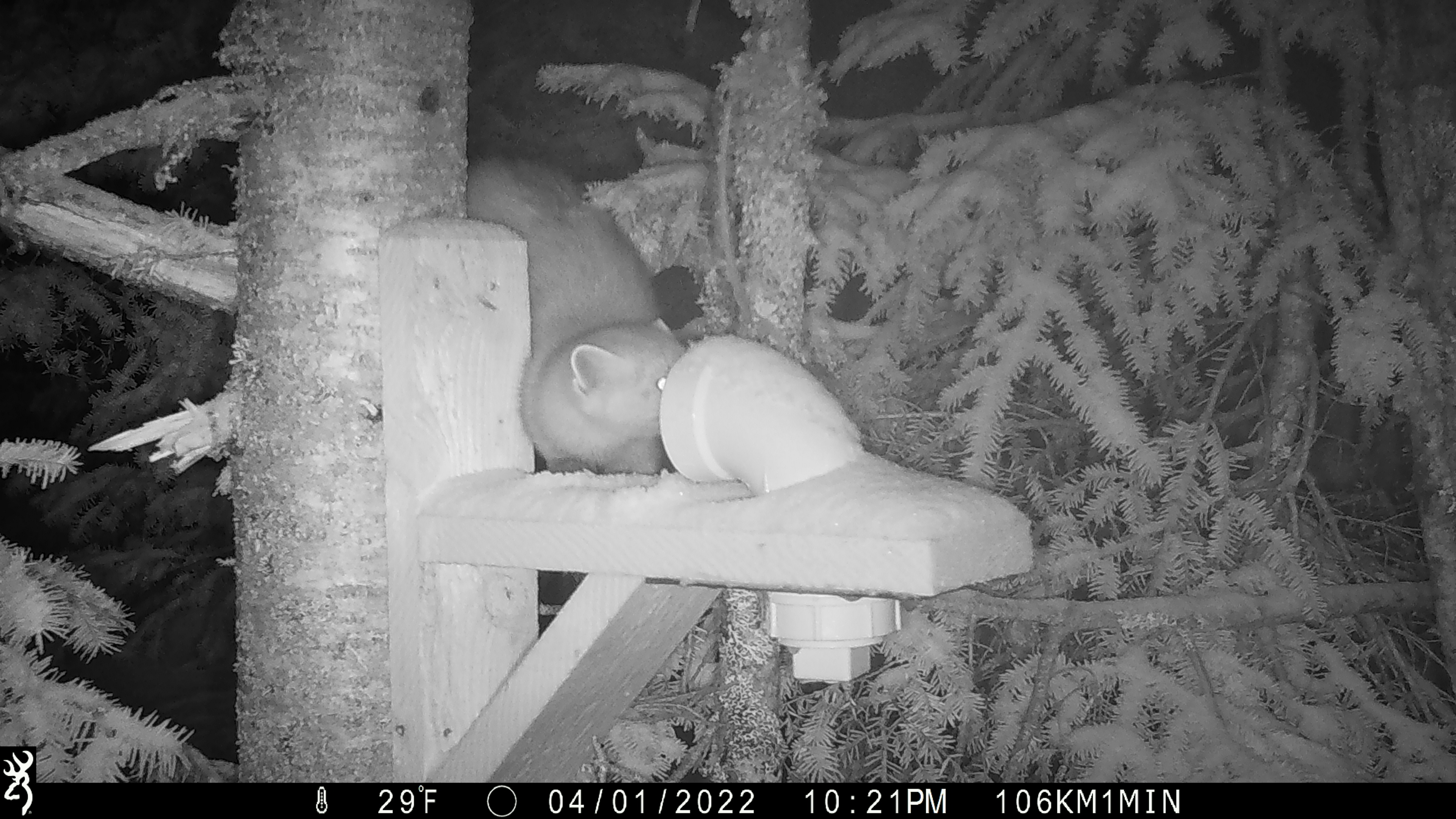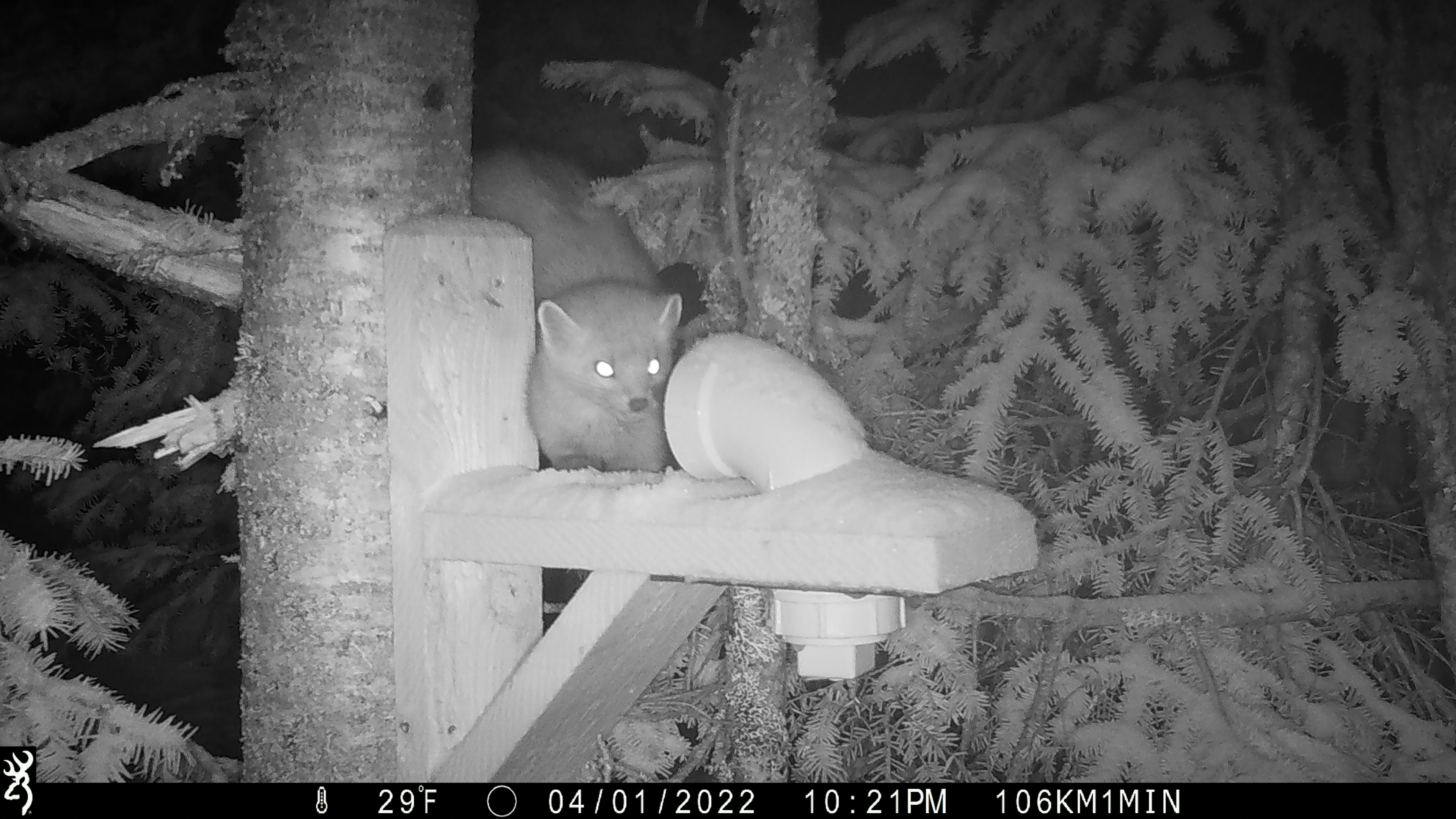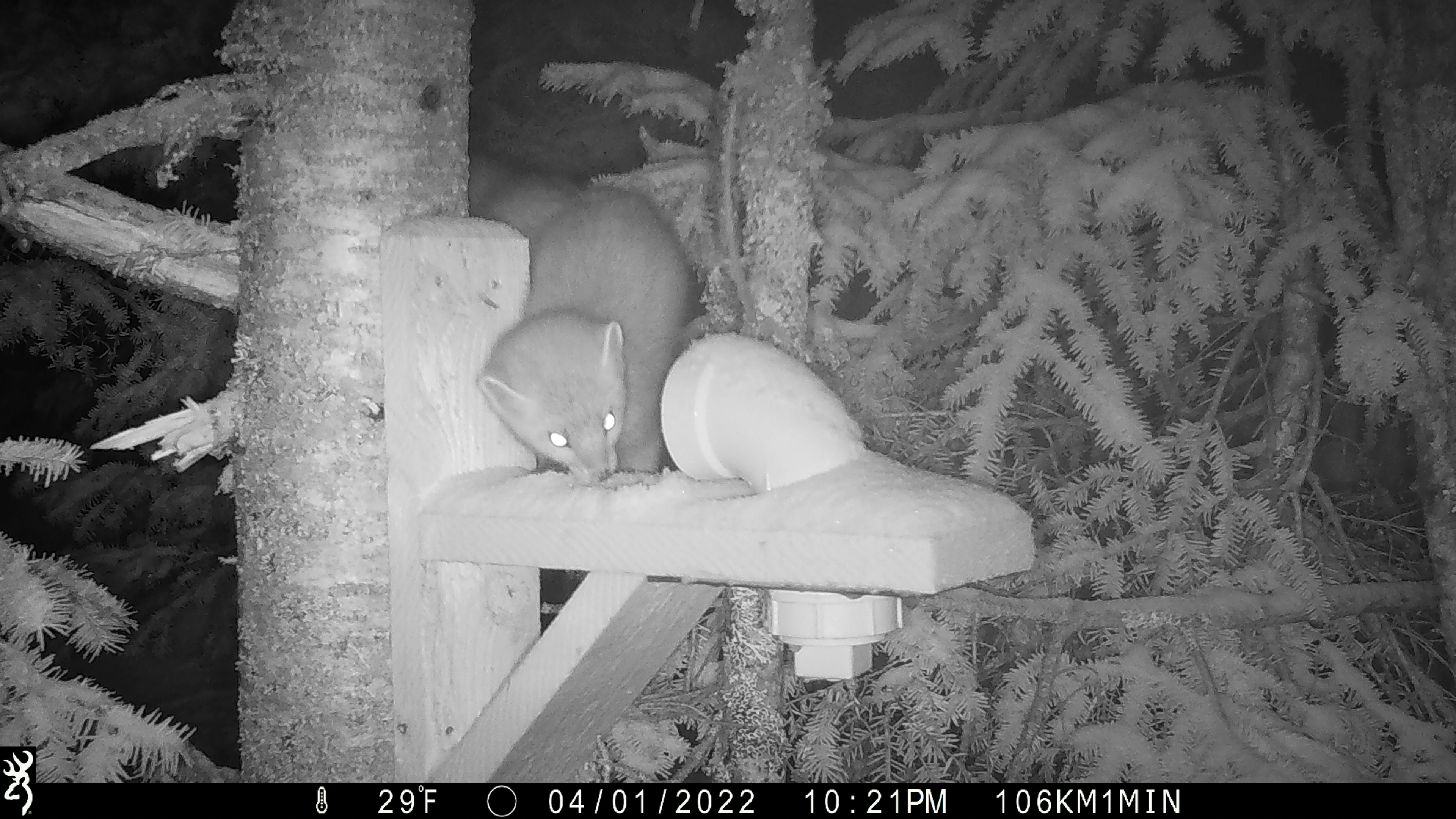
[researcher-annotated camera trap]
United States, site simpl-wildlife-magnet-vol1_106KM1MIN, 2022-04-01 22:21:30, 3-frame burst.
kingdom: Animalia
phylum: Chordata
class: Mammalia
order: Carnivora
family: Mustelidae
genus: Martes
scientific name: Martes americana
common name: american marten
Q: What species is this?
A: American marten (Martes americana).